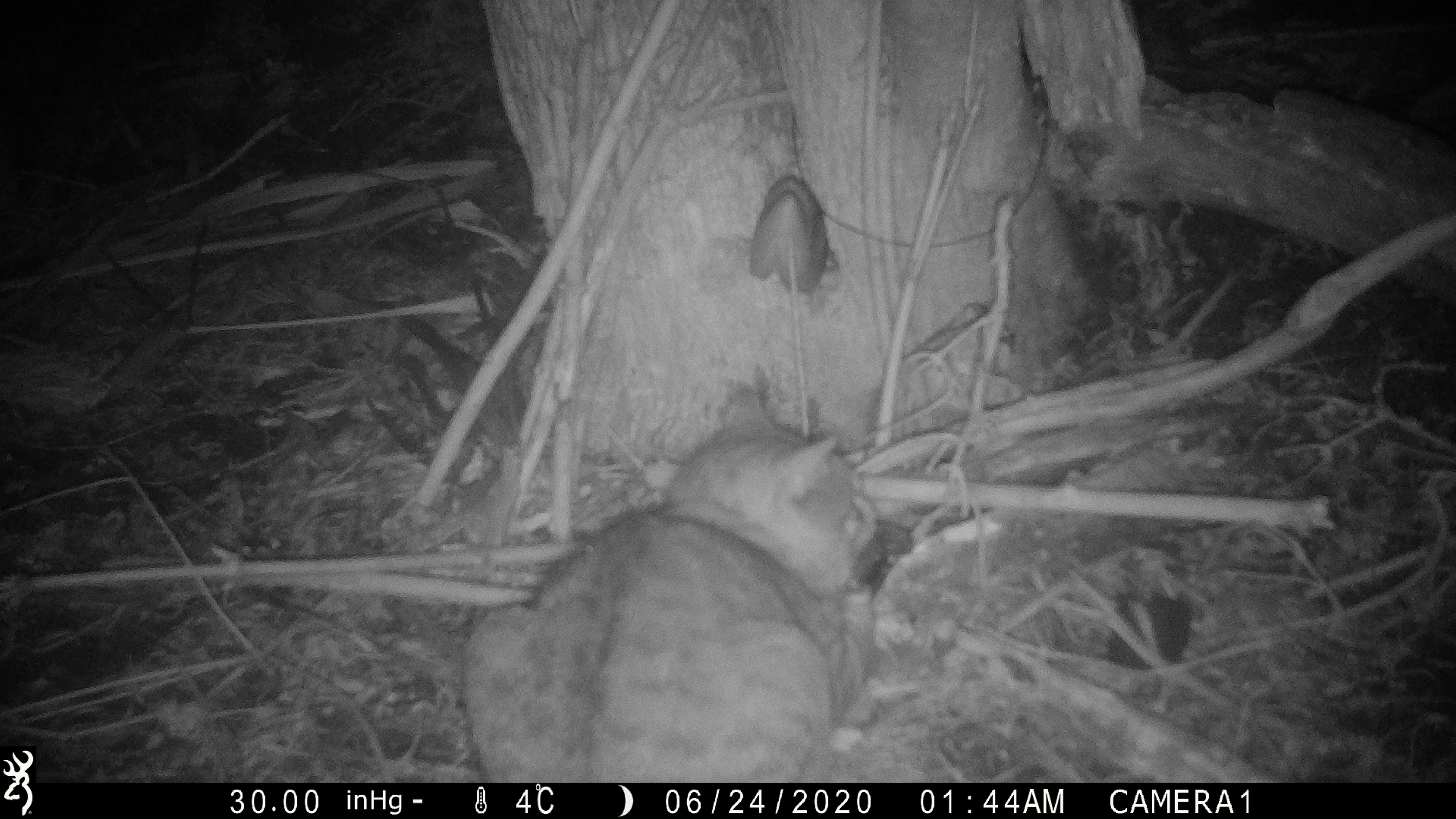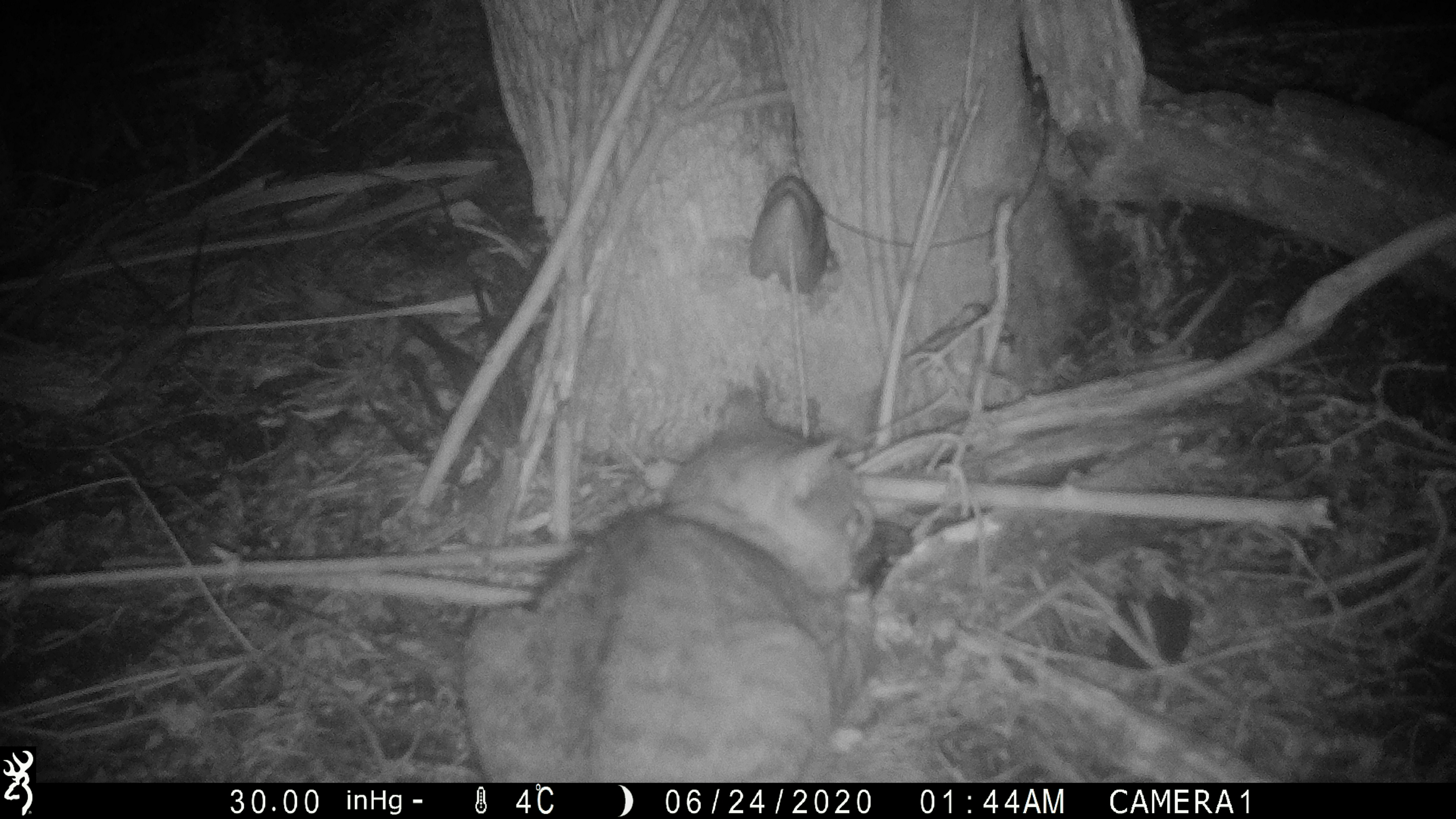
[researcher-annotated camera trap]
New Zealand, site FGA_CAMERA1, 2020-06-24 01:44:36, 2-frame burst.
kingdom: Animalia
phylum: Chordata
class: Mammalia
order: Carnivora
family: Felidae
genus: Felis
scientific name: Felis catus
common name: domestic cat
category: cat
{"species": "cat (domestic cat) (Felis catus)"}